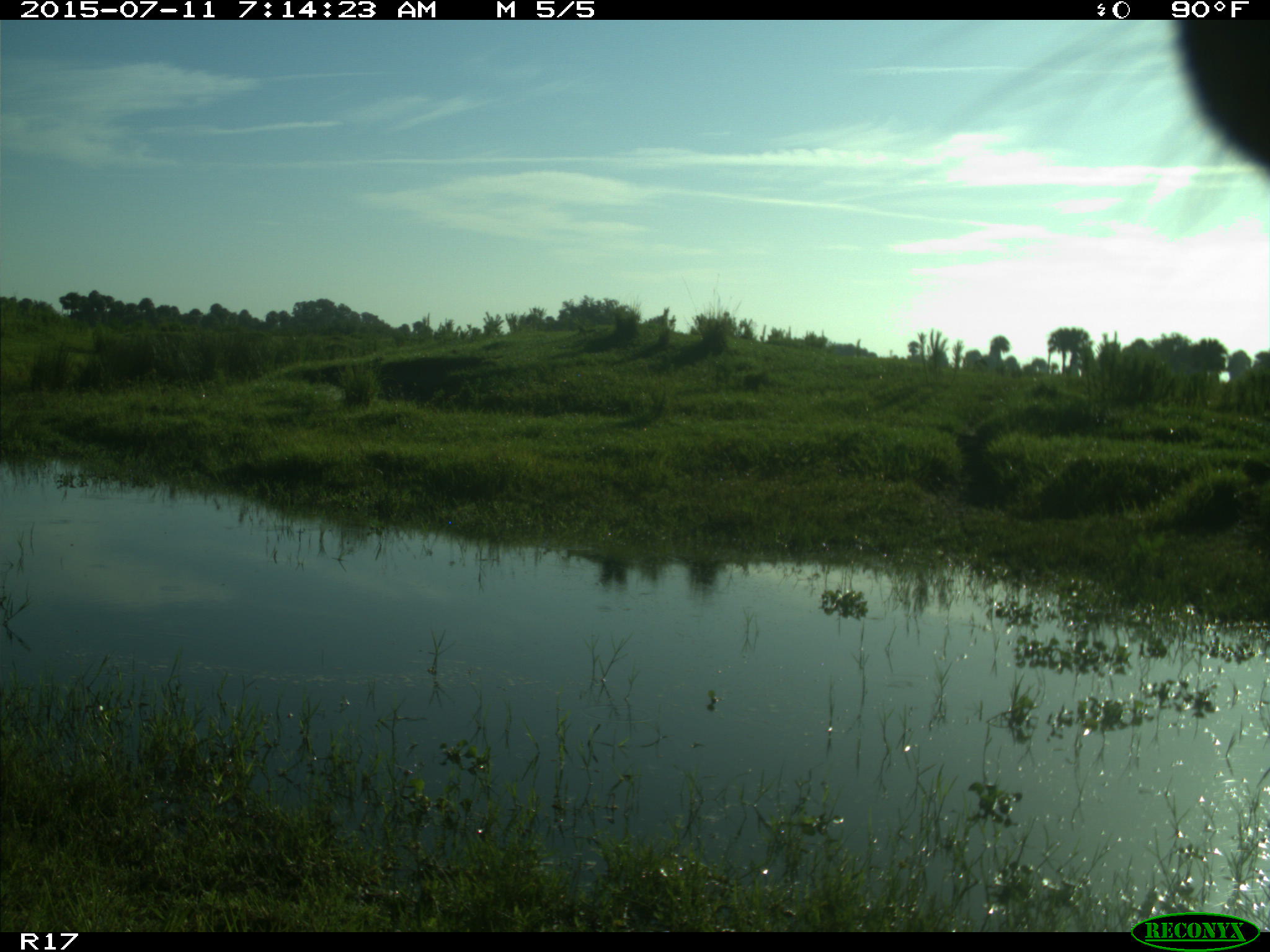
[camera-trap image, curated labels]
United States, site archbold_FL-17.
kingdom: Animalia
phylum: Chordata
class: Mammalia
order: Artiodactyla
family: Bovidae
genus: Bos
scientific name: Bos taurus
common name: domestic cow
Bos taurus (domestic cow).